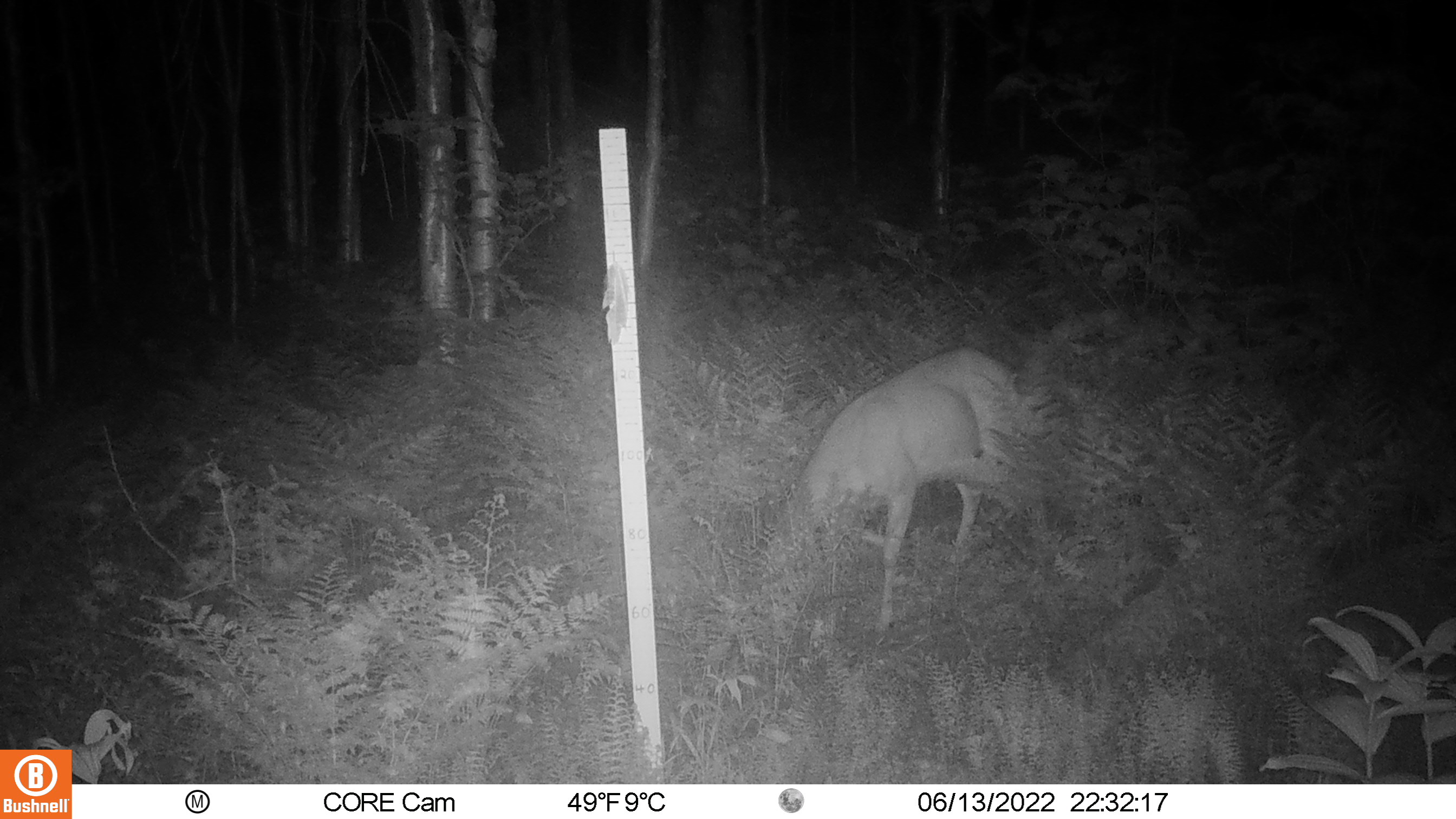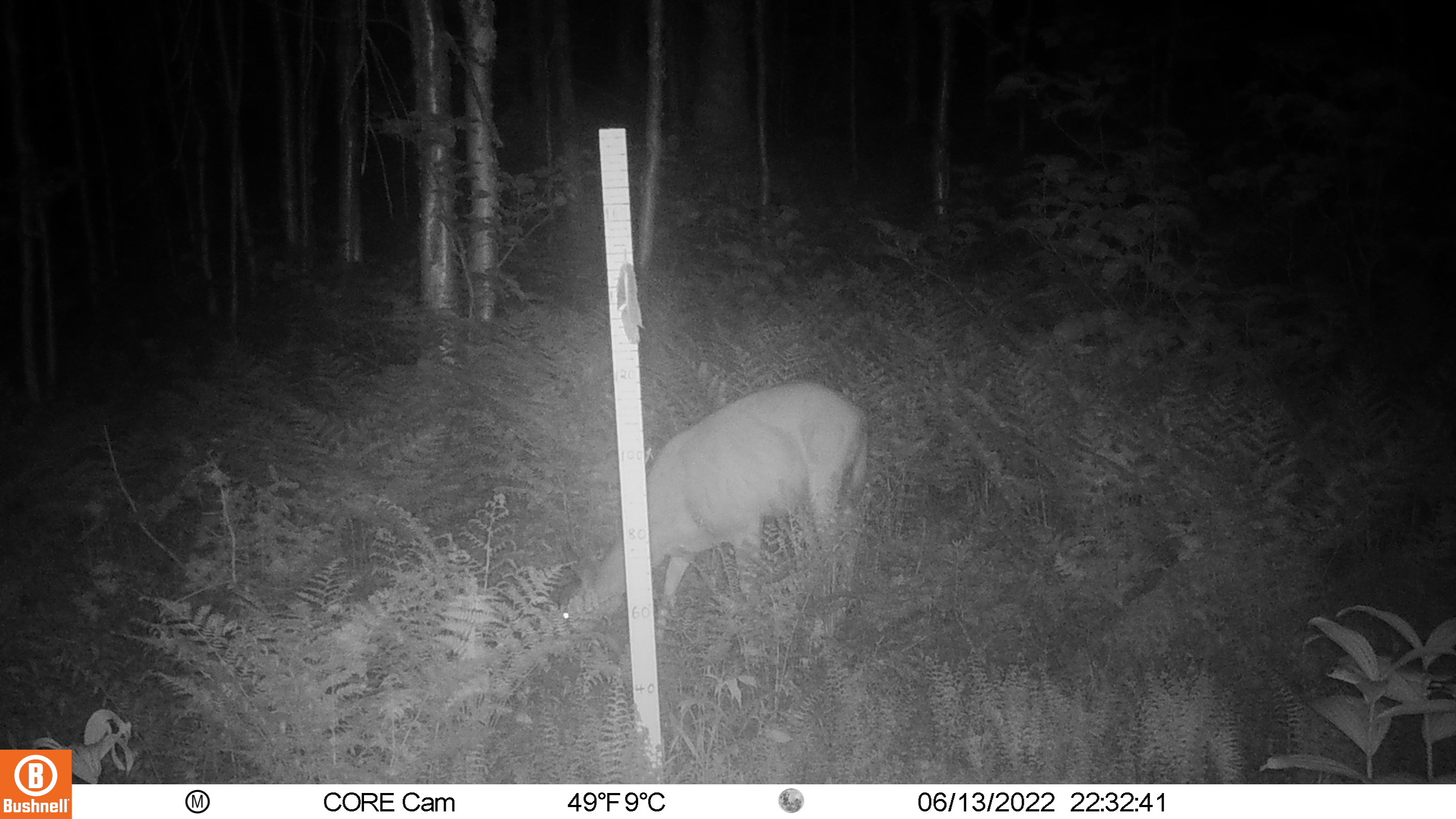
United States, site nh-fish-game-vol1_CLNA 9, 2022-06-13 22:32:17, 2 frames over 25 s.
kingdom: Animalia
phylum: Chordata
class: Mammalia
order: Artiodactyla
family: Cervidae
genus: Odocoileus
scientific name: Odocoileus virginianus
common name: white-tailed deer